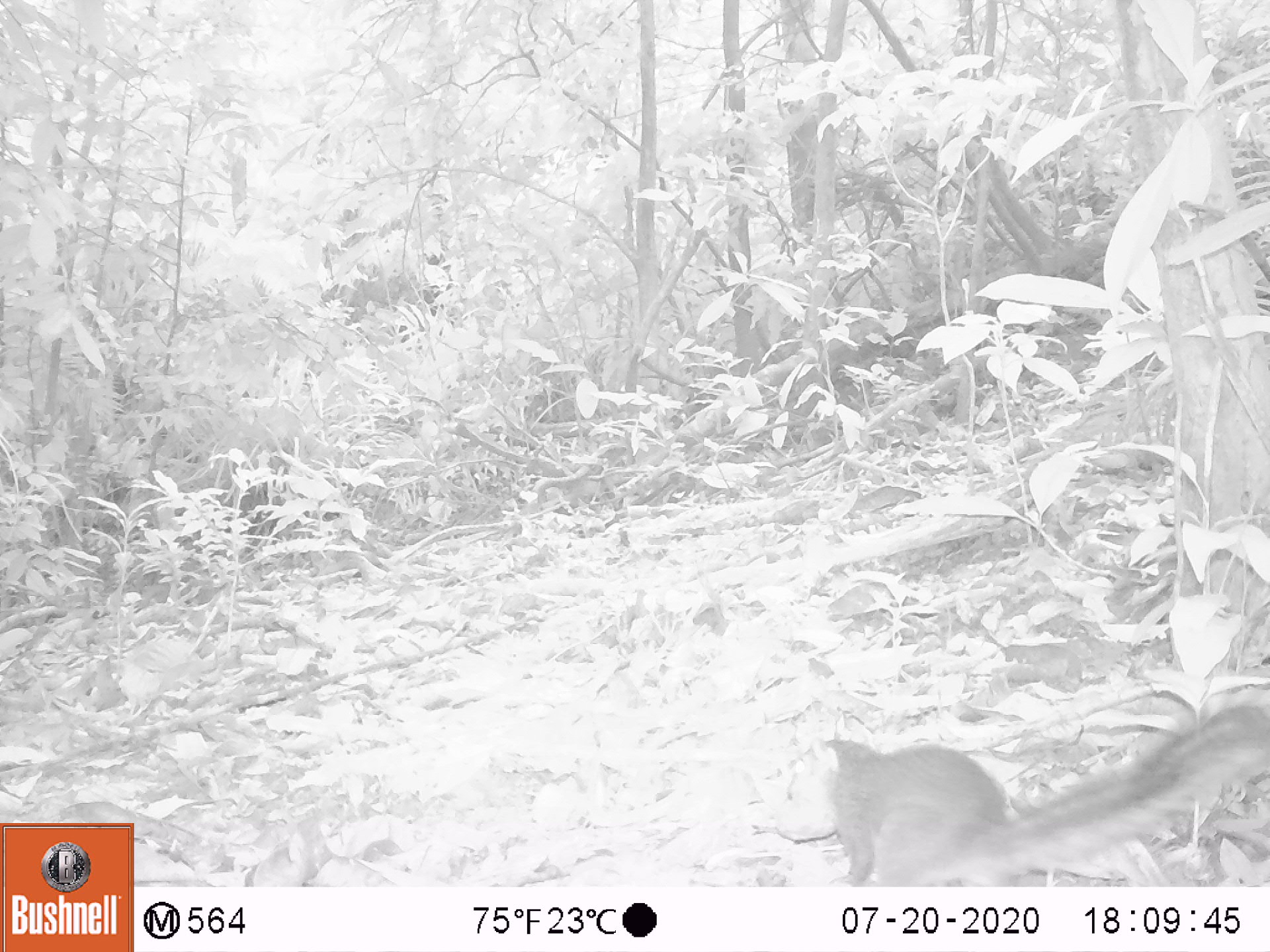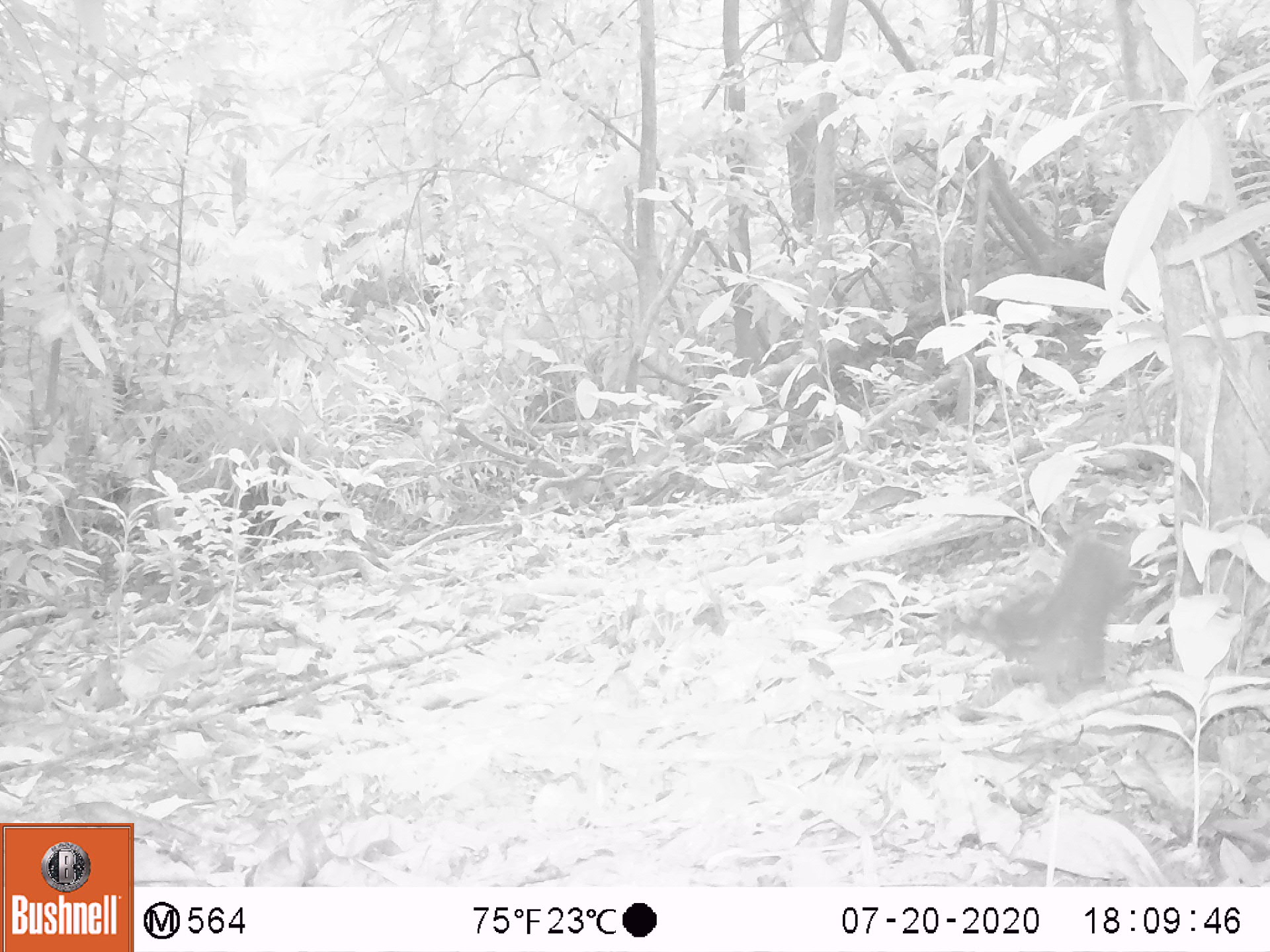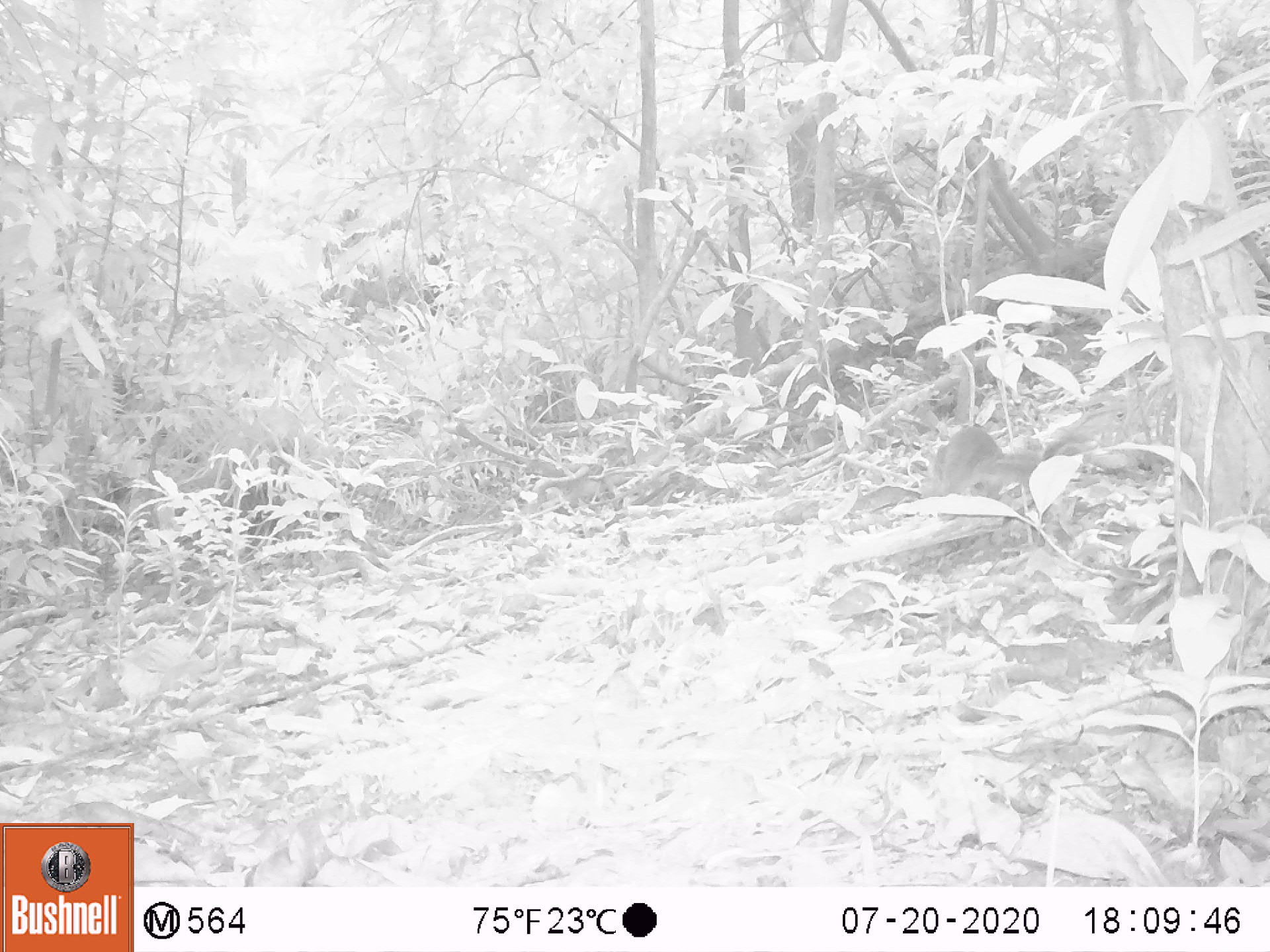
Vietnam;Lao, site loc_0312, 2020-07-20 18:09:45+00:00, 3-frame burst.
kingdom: Animalia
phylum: Chordata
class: Mammalia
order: Rodentia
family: Sciuridae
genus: Dremomys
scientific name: Dremomys rufigenis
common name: red-cheeked squirrel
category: red cheeked squirrel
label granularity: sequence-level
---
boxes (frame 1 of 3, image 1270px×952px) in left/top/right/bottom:
red cheeked squirrel: 773/700/1270/885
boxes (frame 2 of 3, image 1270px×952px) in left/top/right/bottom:
red cheeked squirrel: 948/534/1138/708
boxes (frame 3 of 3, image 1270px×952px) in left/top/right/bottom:
red cheeked squirrel: 919/426/1093/499